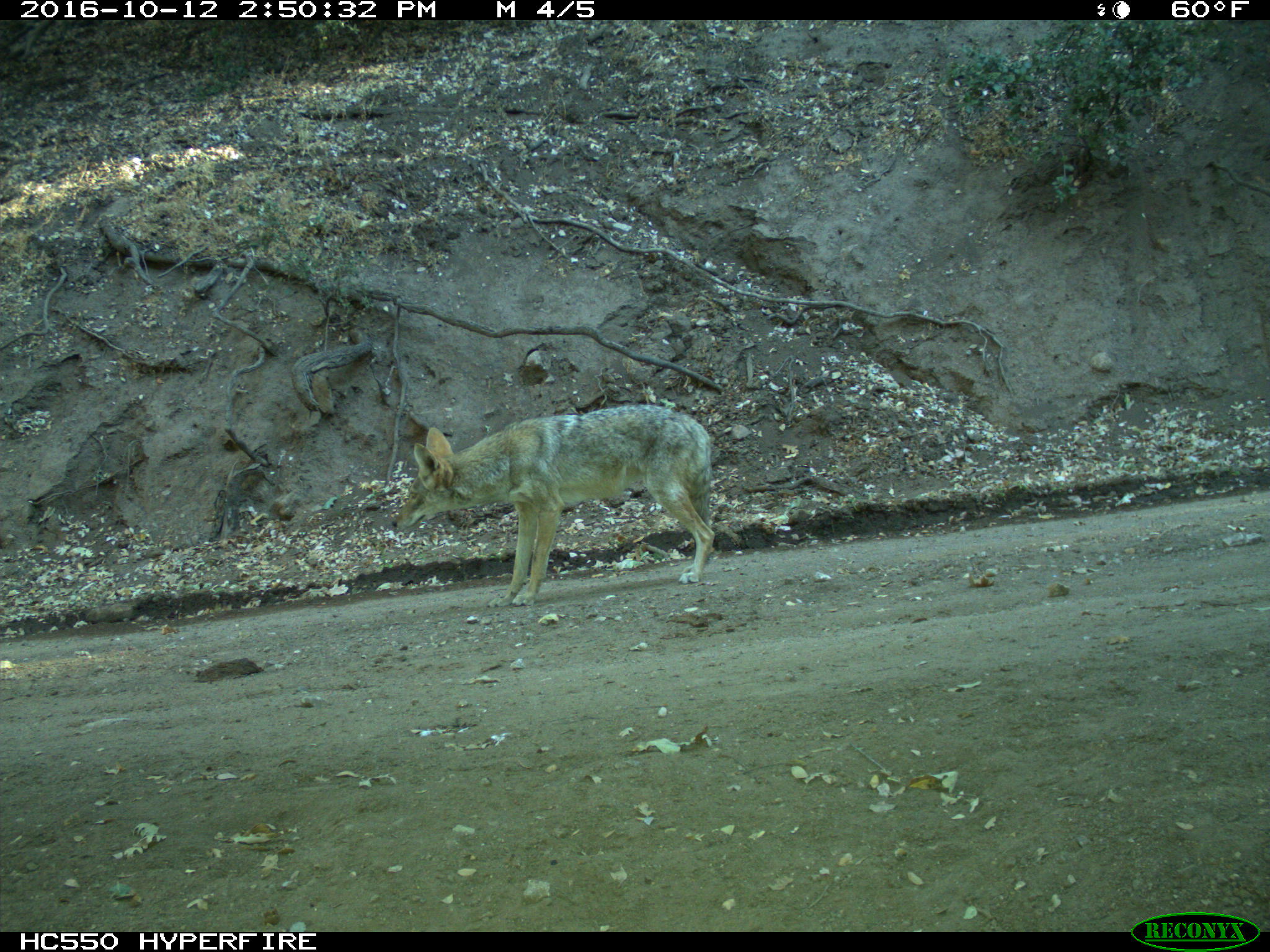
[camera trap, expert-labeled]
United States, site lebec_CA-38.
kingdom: Animalia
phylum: Chordata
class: Mammalia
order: Carnivora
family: Canidae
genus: Canis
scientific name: Canis latrans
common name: coyote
Canis latrans (coyote).